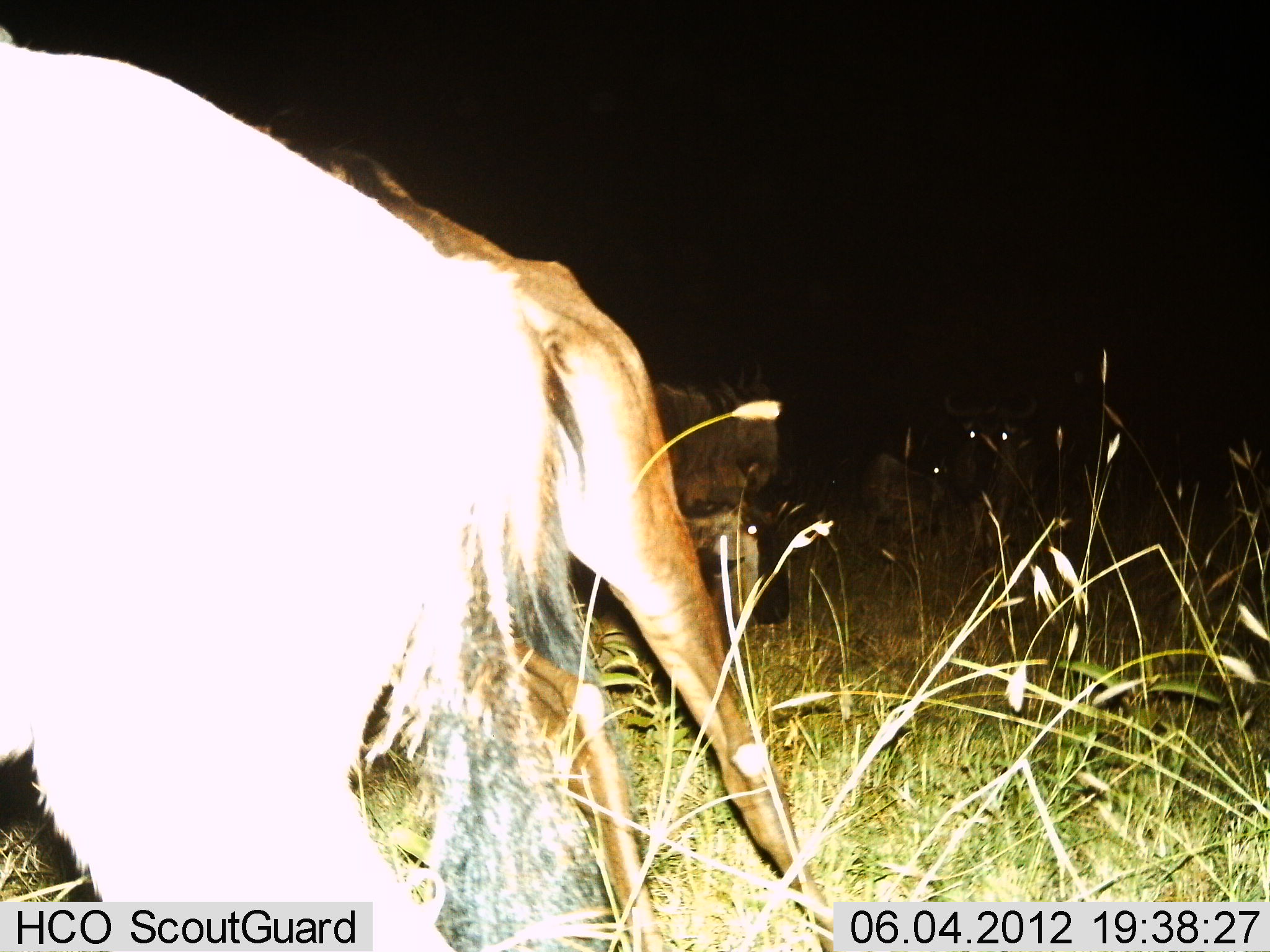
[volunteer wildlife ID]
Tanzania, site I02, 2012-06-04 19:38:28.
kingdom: Animalia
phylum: Chordata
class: Mammalia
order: Artiodactyla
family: Bovidae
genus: Connochaetes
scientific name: Connochaetes taurinus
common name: blue wildebeest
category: wildebeest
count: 5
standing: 90%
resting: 20%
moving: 10%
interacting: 10%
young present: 10%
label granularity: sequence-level